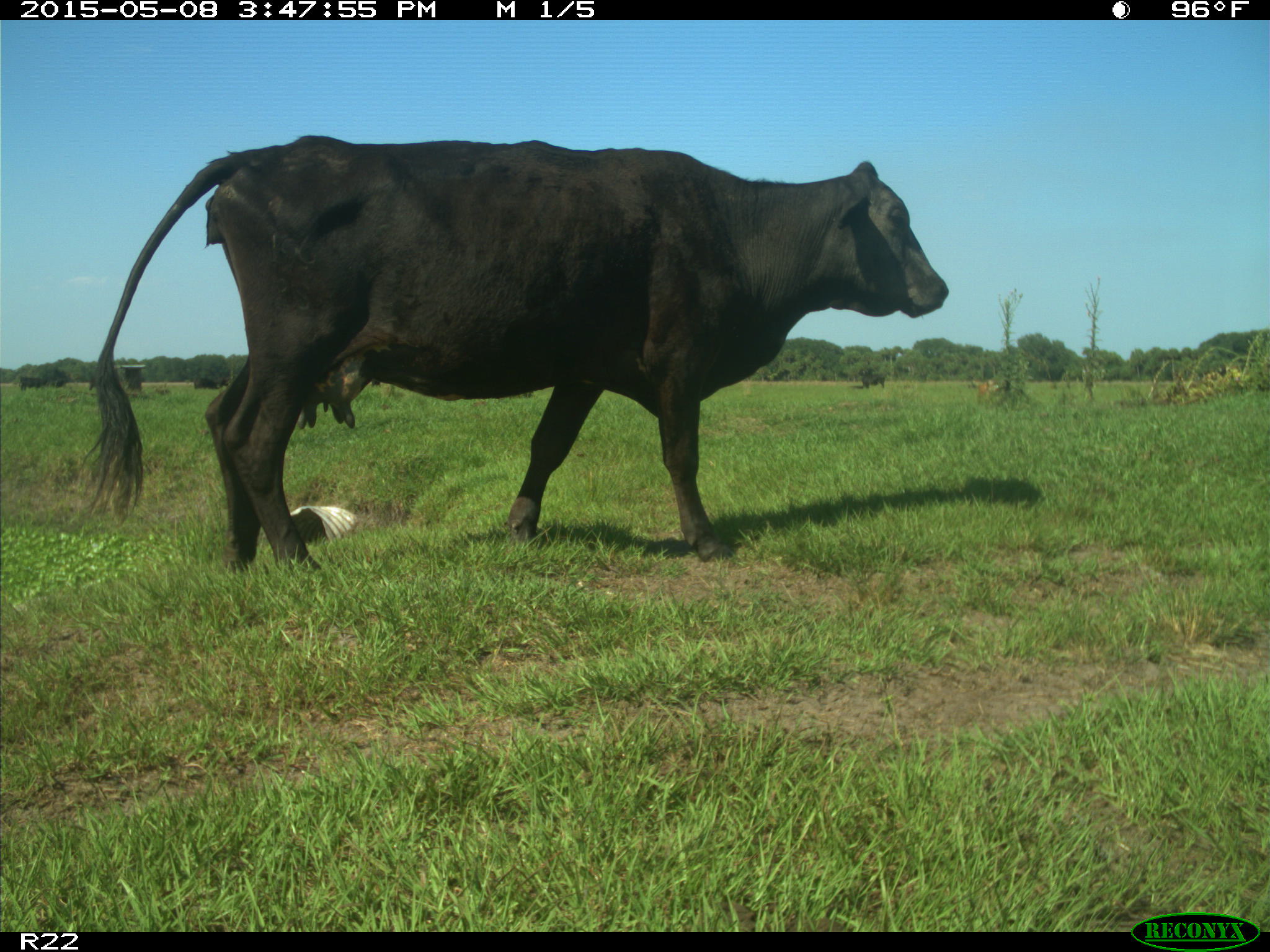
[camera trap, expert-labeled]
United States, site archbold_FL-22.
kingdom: Animalia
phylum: Chordata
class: Mammalia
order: Artiodactyla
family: Bovidae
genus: Bos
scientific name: Bos taurus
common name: domestic cow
Bos taurus (domestic cow).